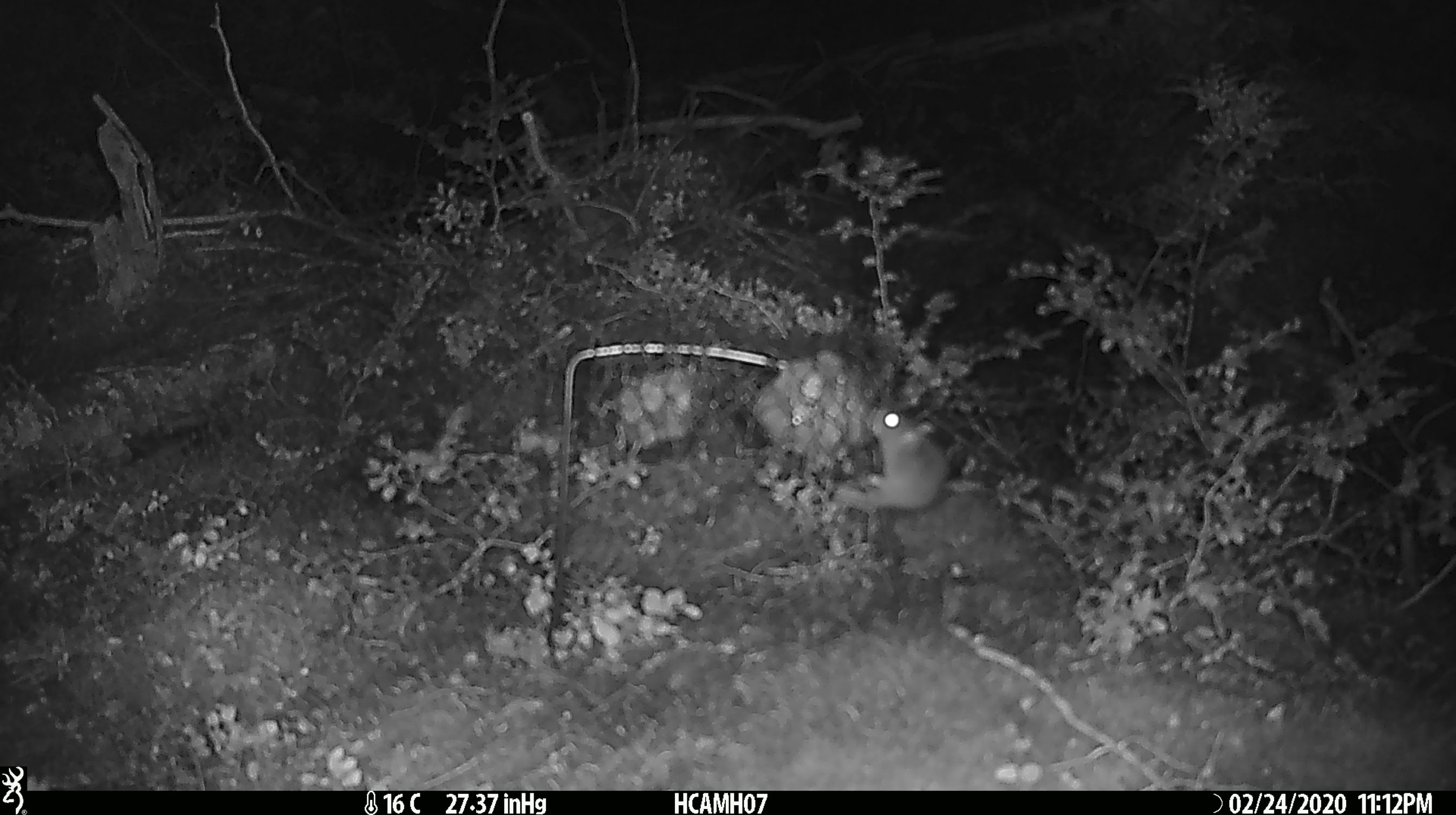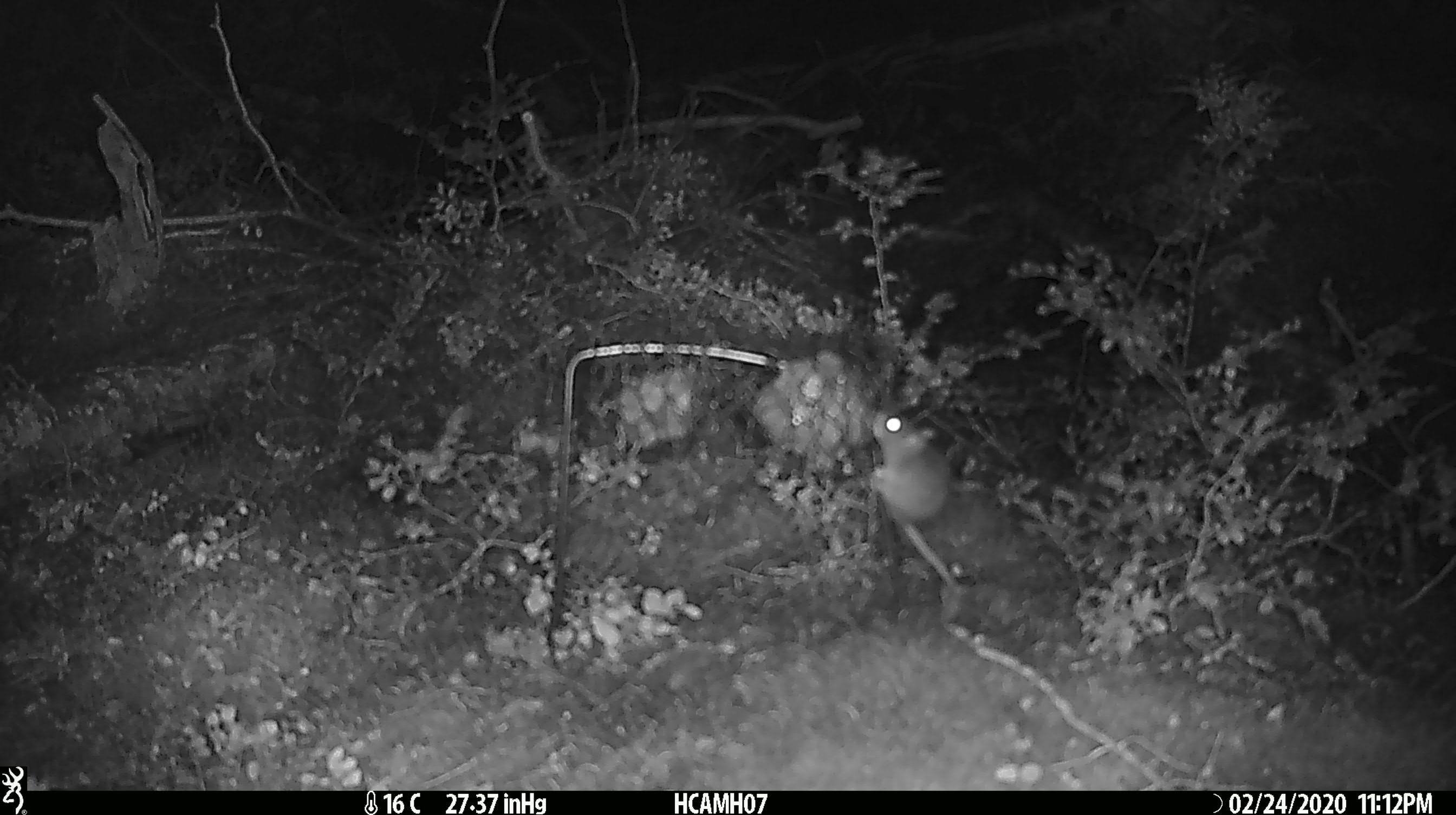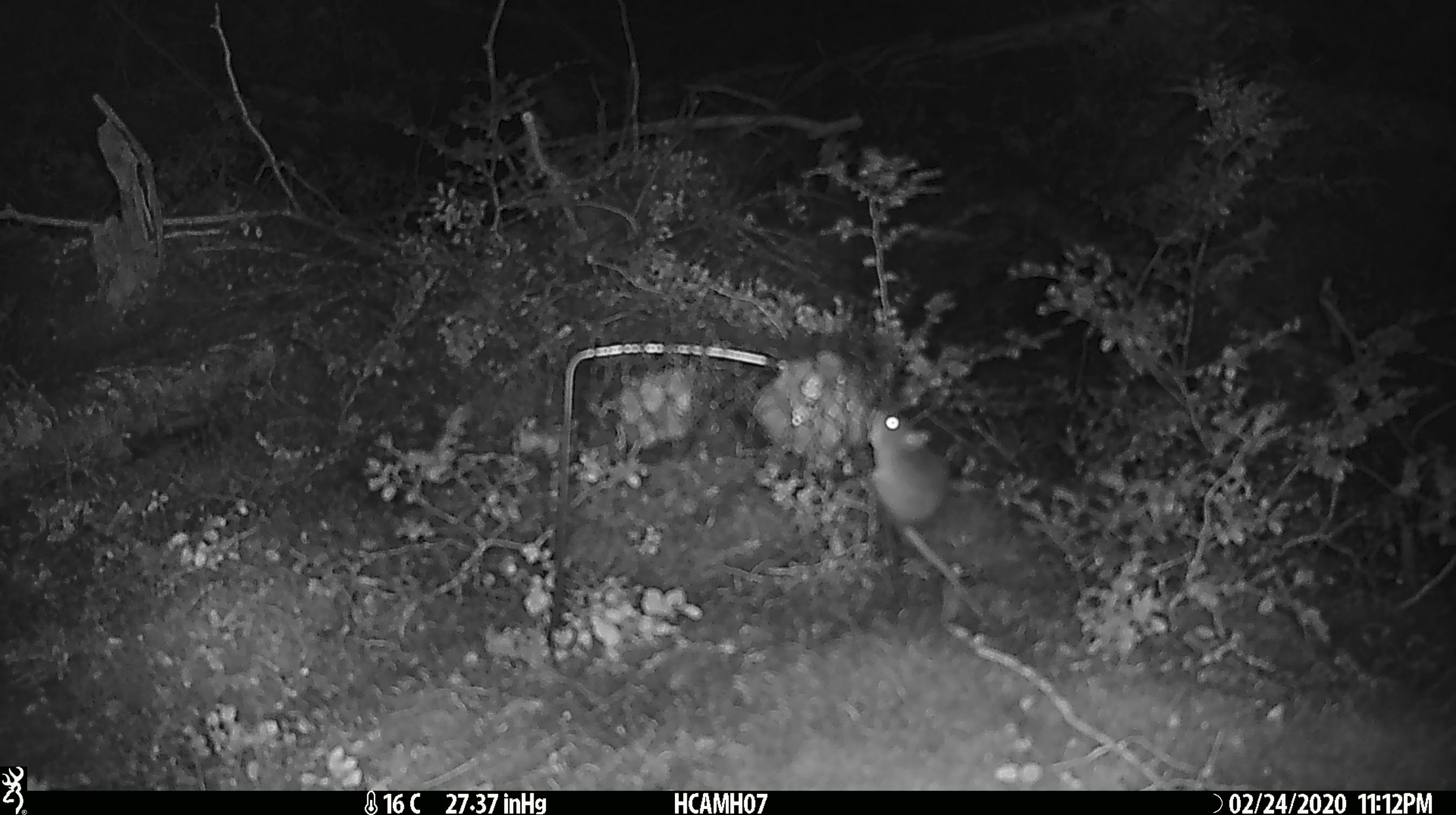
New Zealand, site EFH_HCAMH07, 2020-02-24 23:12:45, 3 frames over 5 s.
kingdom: Animalia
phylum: Chordata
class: Mammalia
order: Rodentia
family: Muridae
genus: Mus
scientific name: Mus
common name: mouse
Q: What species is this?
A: Mouse (Mus).